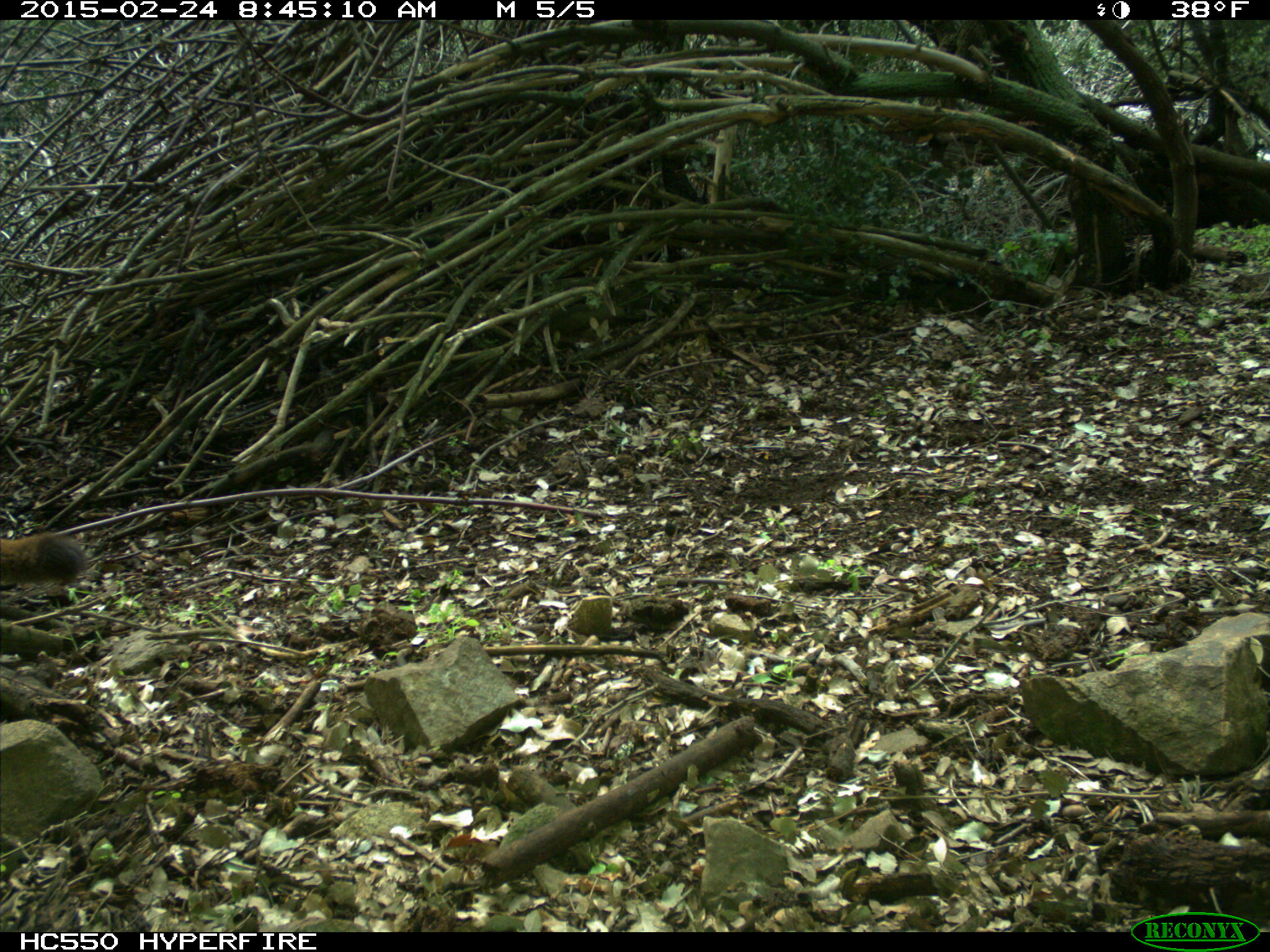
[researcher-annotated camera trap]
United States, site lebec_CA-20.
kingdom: Animalia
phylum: Chordata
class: Mammalia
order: Carnivora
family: Felidae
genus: Puma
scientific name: Puma concolor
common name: mountain lion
Puma concolor (mountain lion).